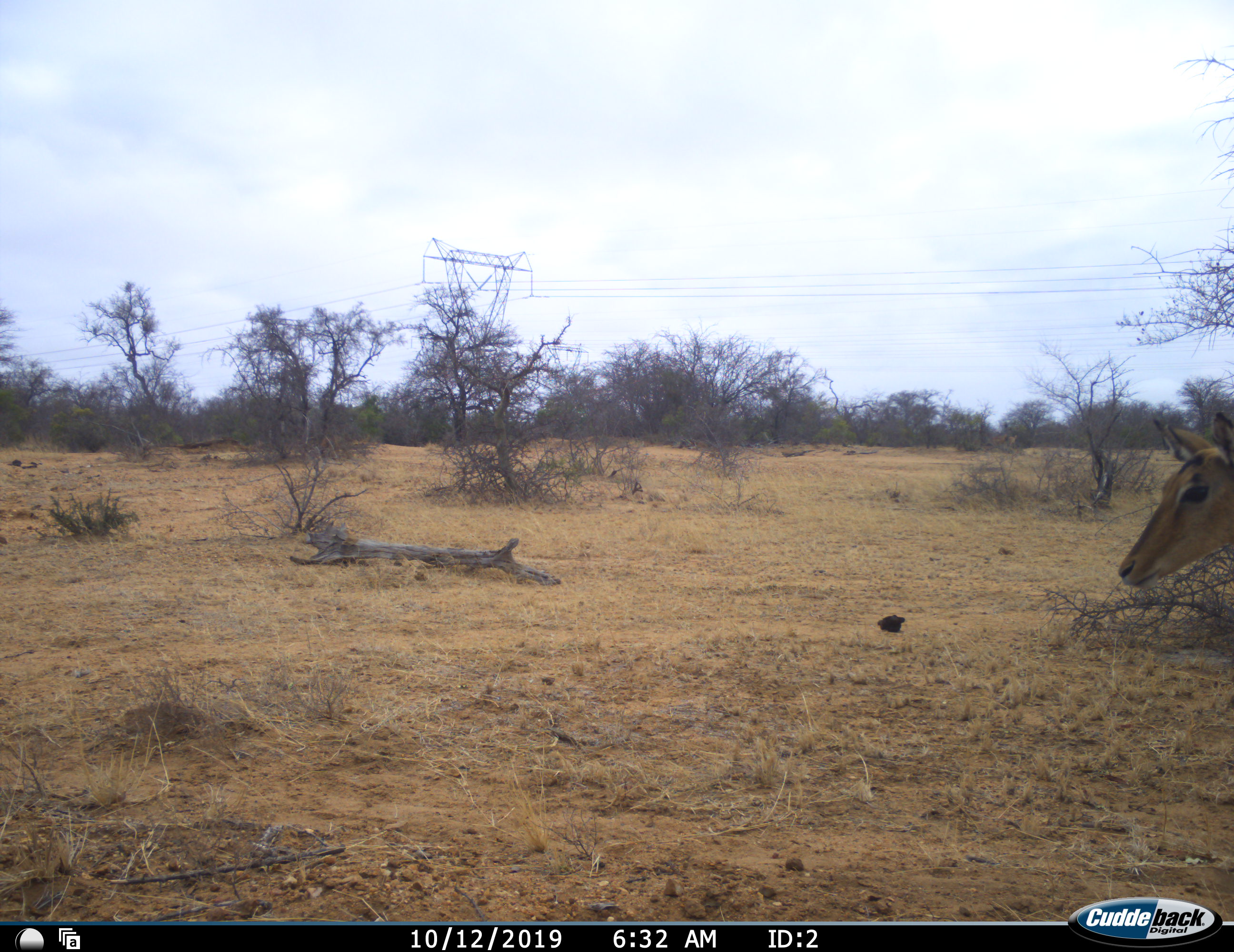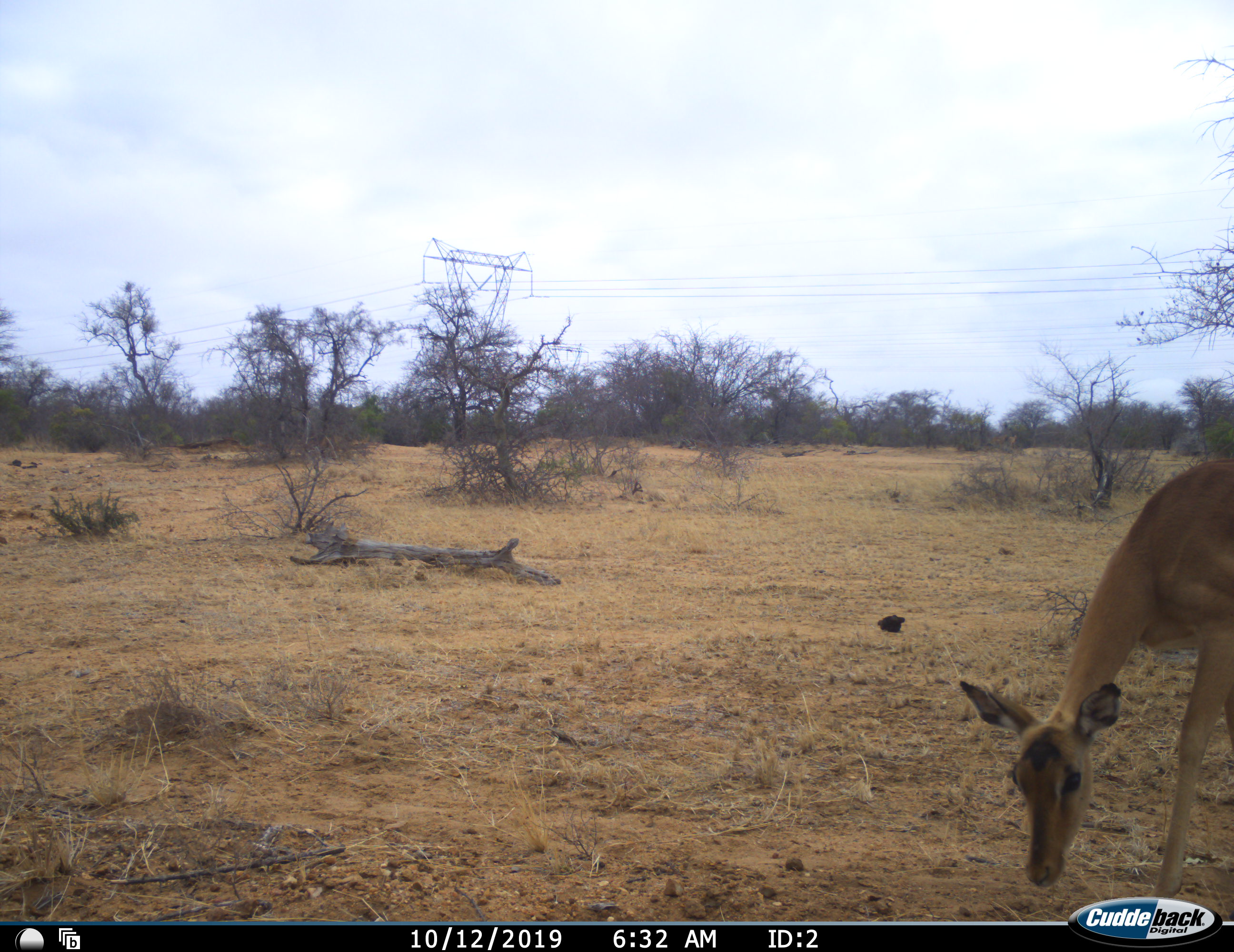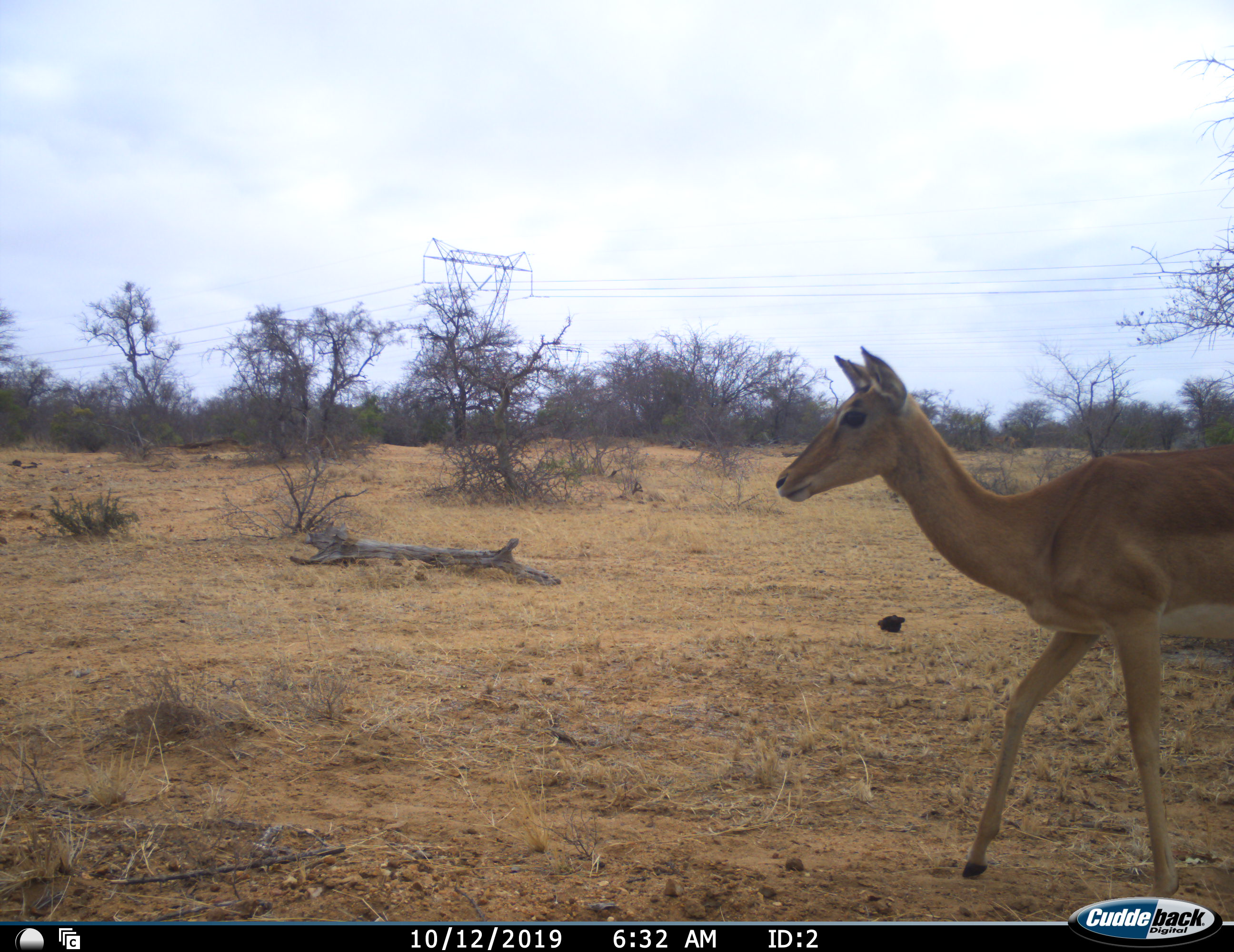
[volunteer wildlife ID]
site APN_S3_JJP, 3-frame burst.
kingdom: Animalia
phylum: Chordata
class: Mammalia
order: Artiodactyla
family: Bovidae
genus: Aepyceros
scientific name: Aepyceros melampus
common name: impala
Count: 1.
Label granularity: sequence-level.